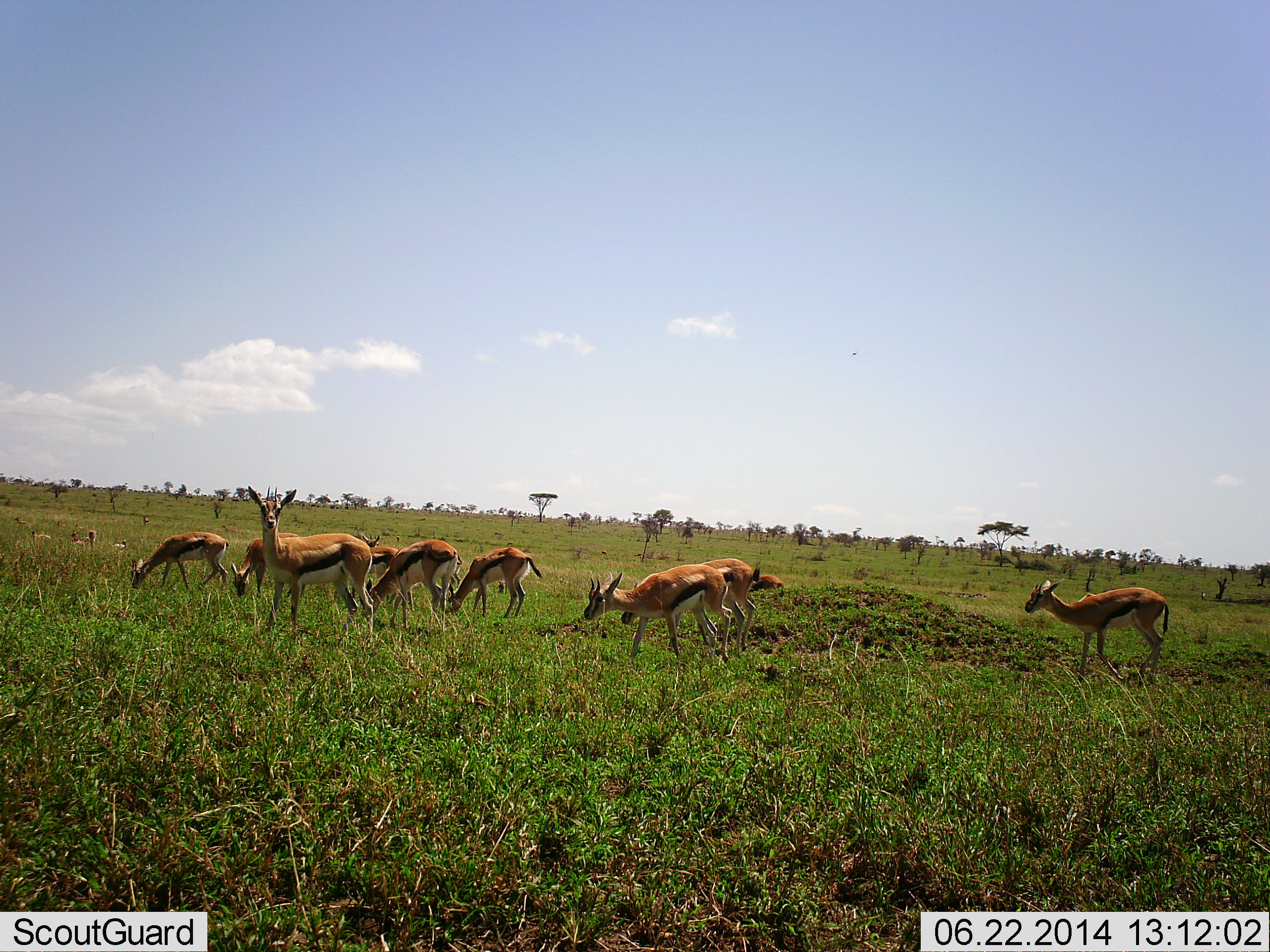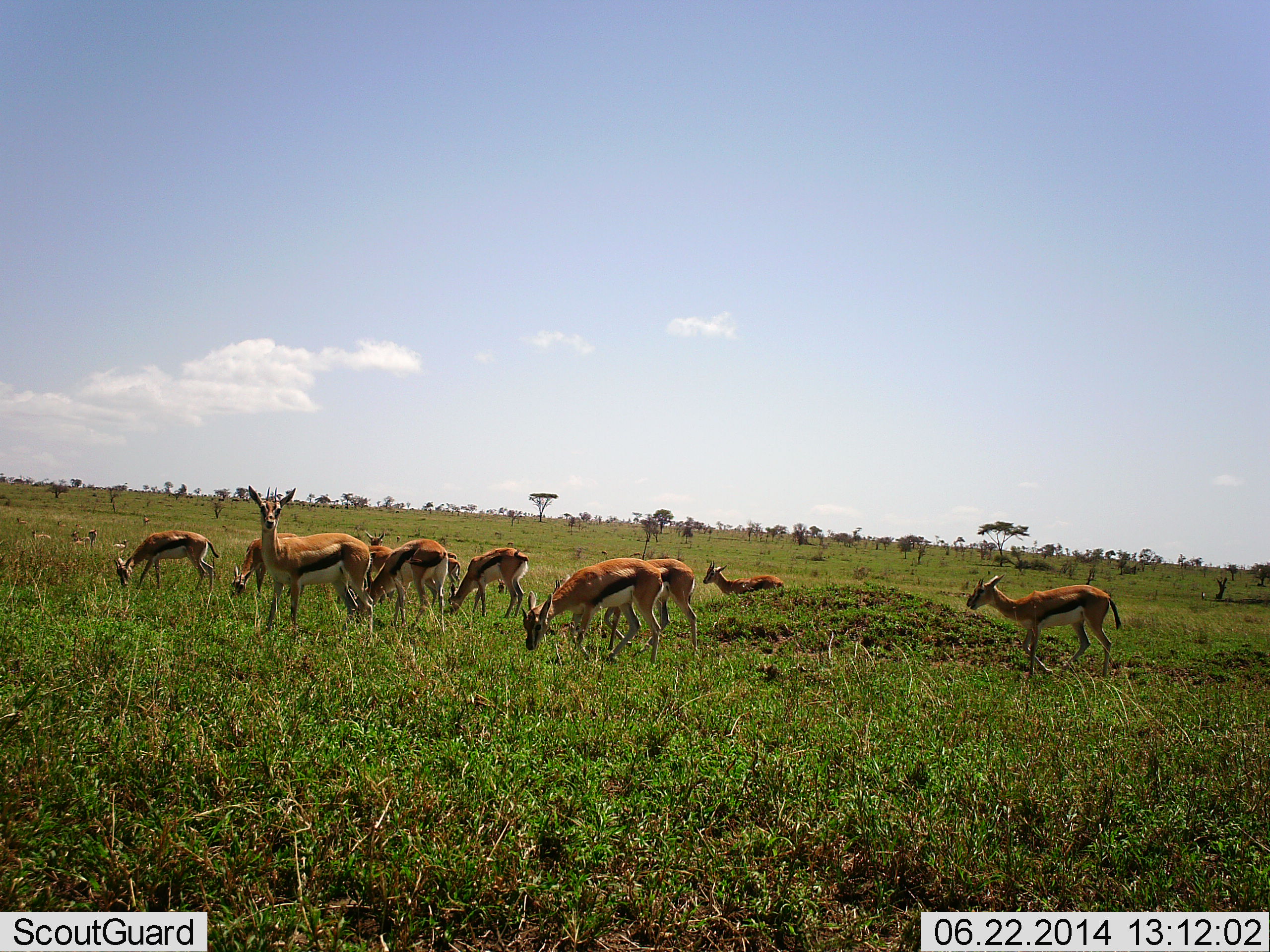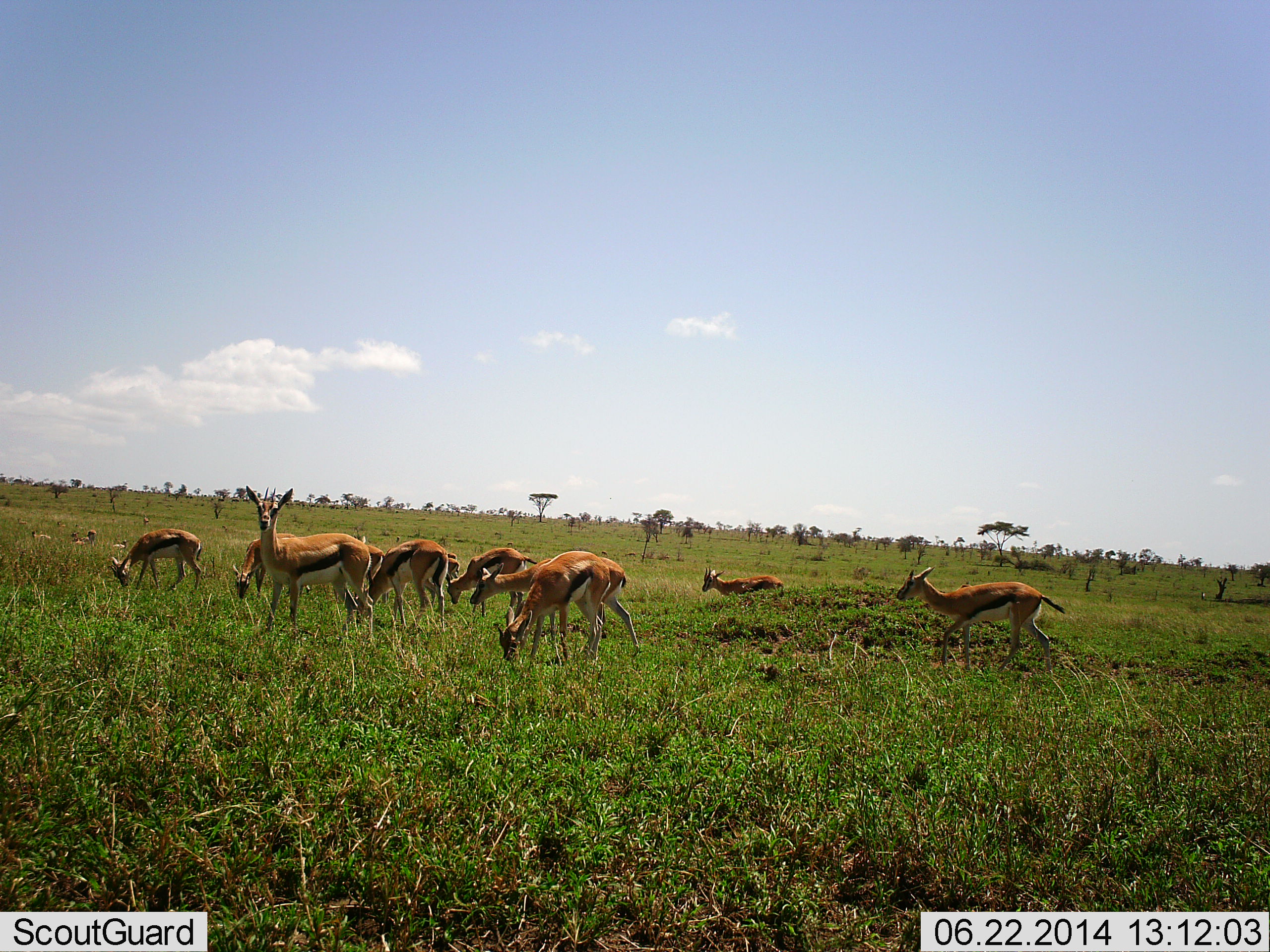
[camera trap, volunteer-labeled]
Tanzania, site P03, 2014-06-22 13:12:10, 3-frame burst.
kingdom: Animalia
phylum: Chordata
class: Mammalia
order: Artiodactyla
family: Bovidae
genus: Eudorcas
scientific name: Eudorcas thomsonii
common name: thomson's gazelle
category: gazellethomsons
Gazellethomsons (thomson's gazelle) (Eudorcas thomsonii), count 11-50. Behavior (volunteer vote fractions): standing 80%, resting 0%, moving 50%, interacting 0%. Young present (vote fraction): 0%. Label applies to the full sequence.